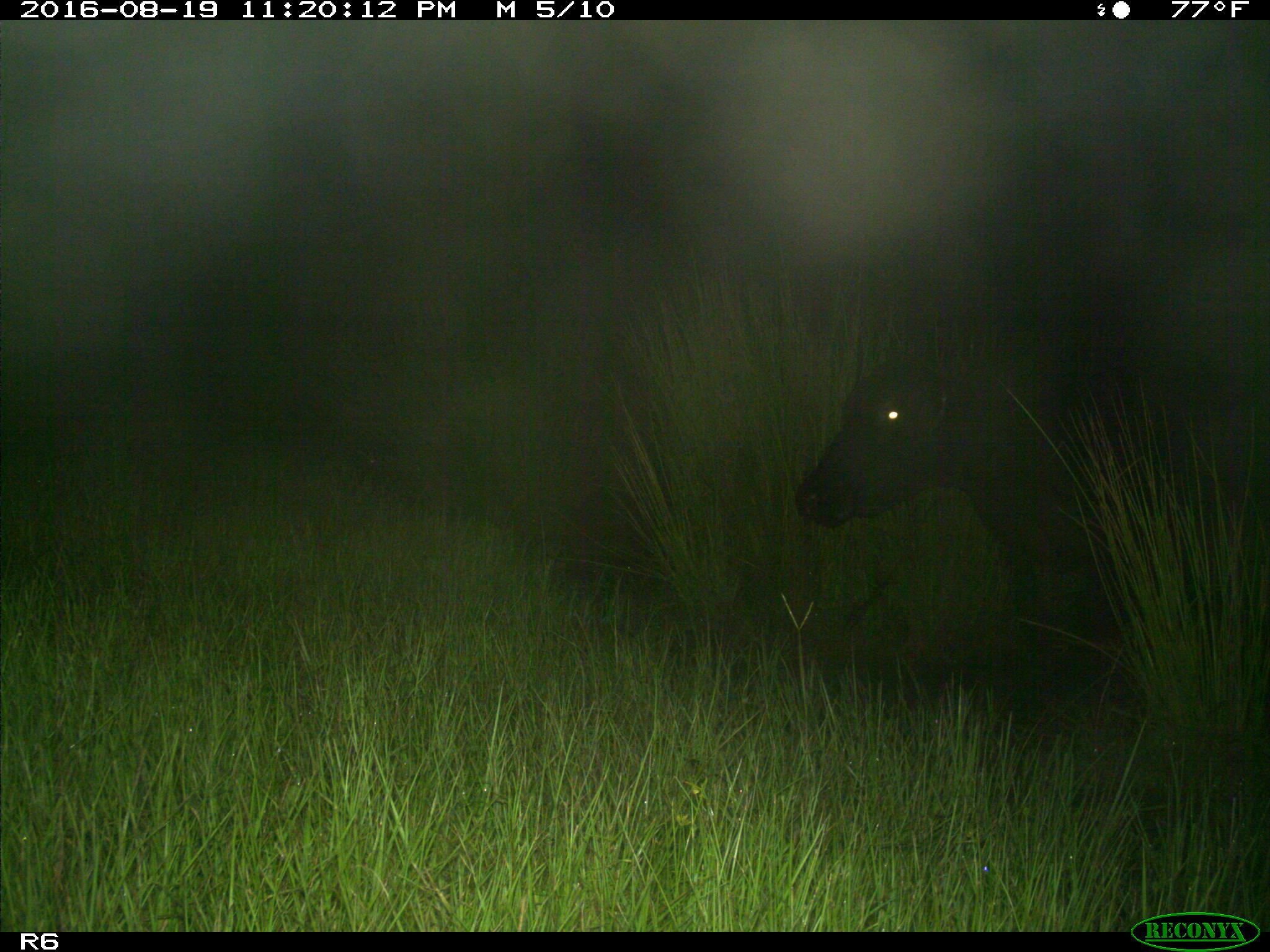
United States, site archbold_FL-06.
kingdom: Animalia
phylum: Chordata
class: Mammalia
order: Artiodactyla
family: Bovidae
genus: Bos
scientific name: Bos taurus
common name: domestic cow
Bos taurus (domestic cow).